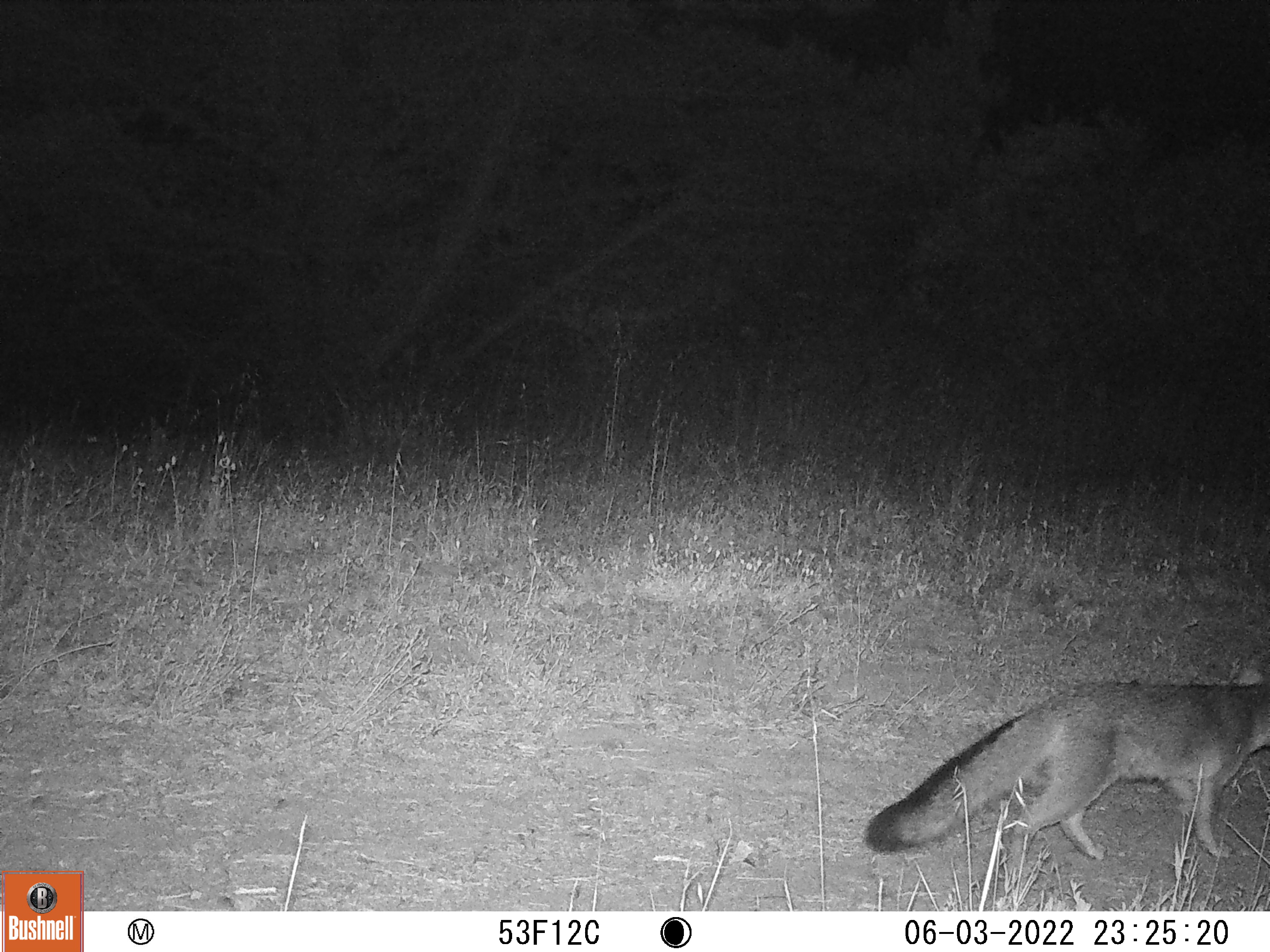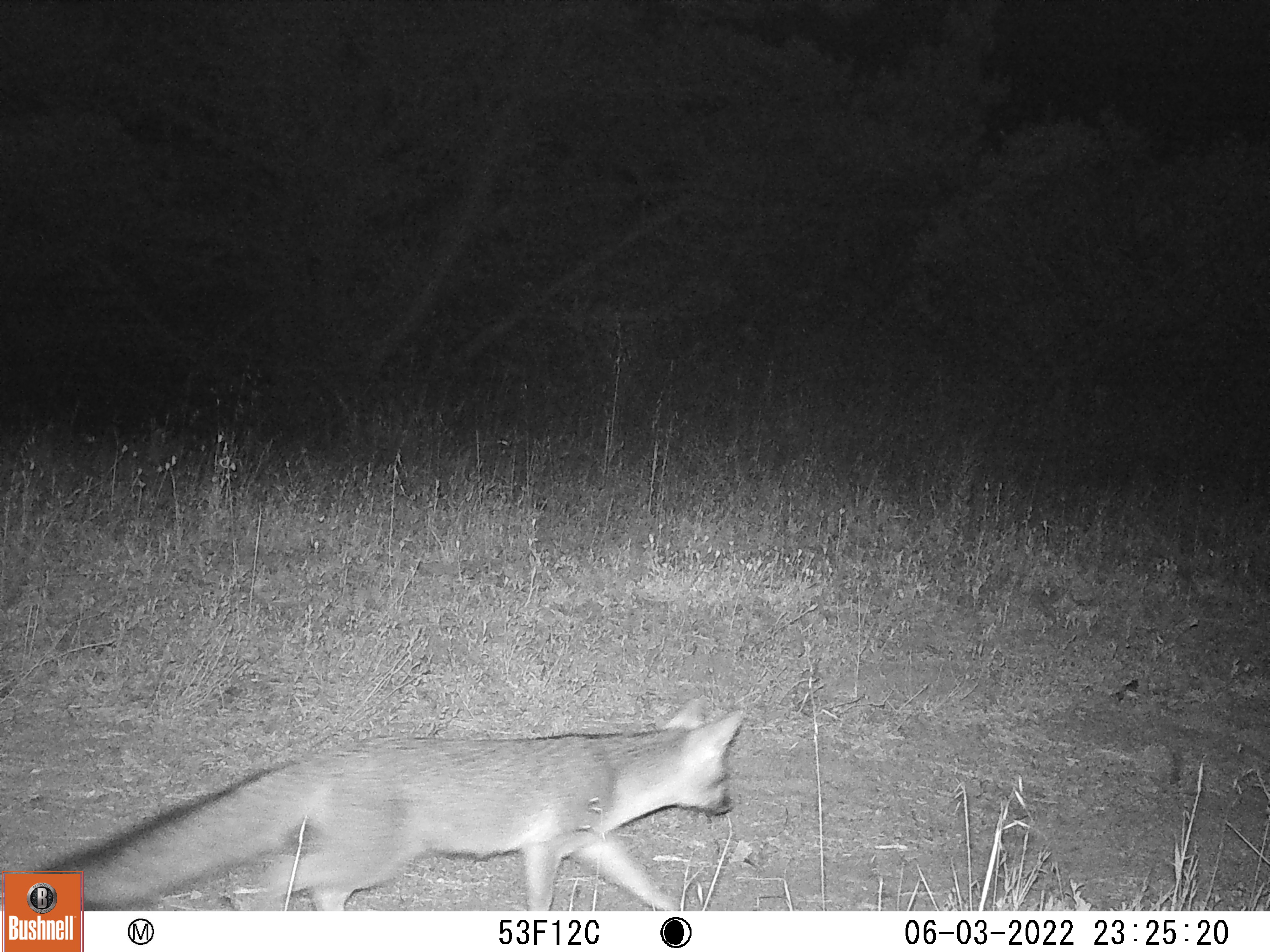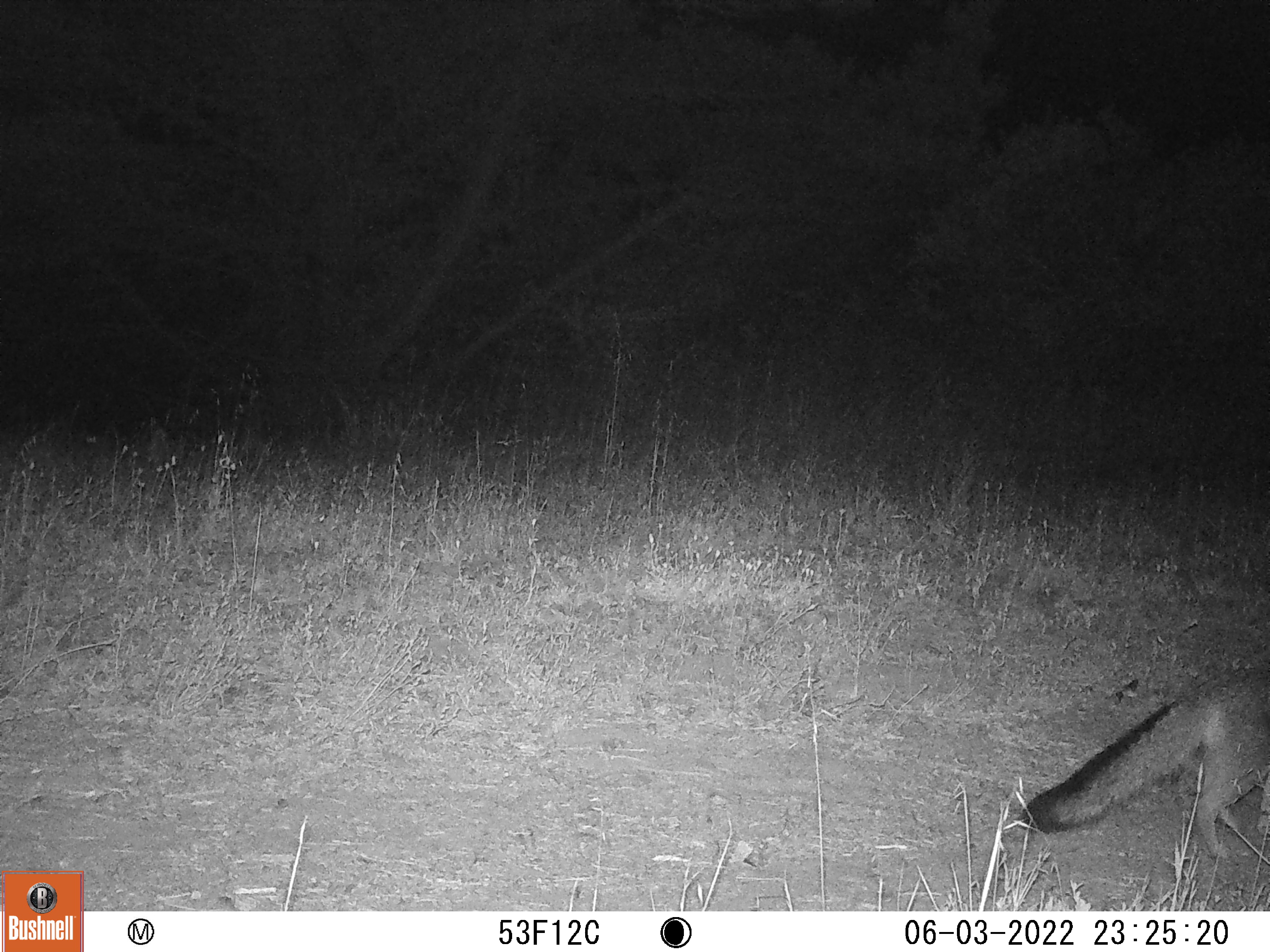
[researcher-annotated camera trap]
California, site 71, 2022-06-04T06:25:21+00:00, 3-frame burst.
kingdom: Animalia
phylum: Chordata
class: Mammalia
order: Carnivora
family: Canidae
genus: Urocyon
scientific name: Urocyon cinereoargenteus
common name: gray fox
Gray fox (Urocyon cinereoargenteus).